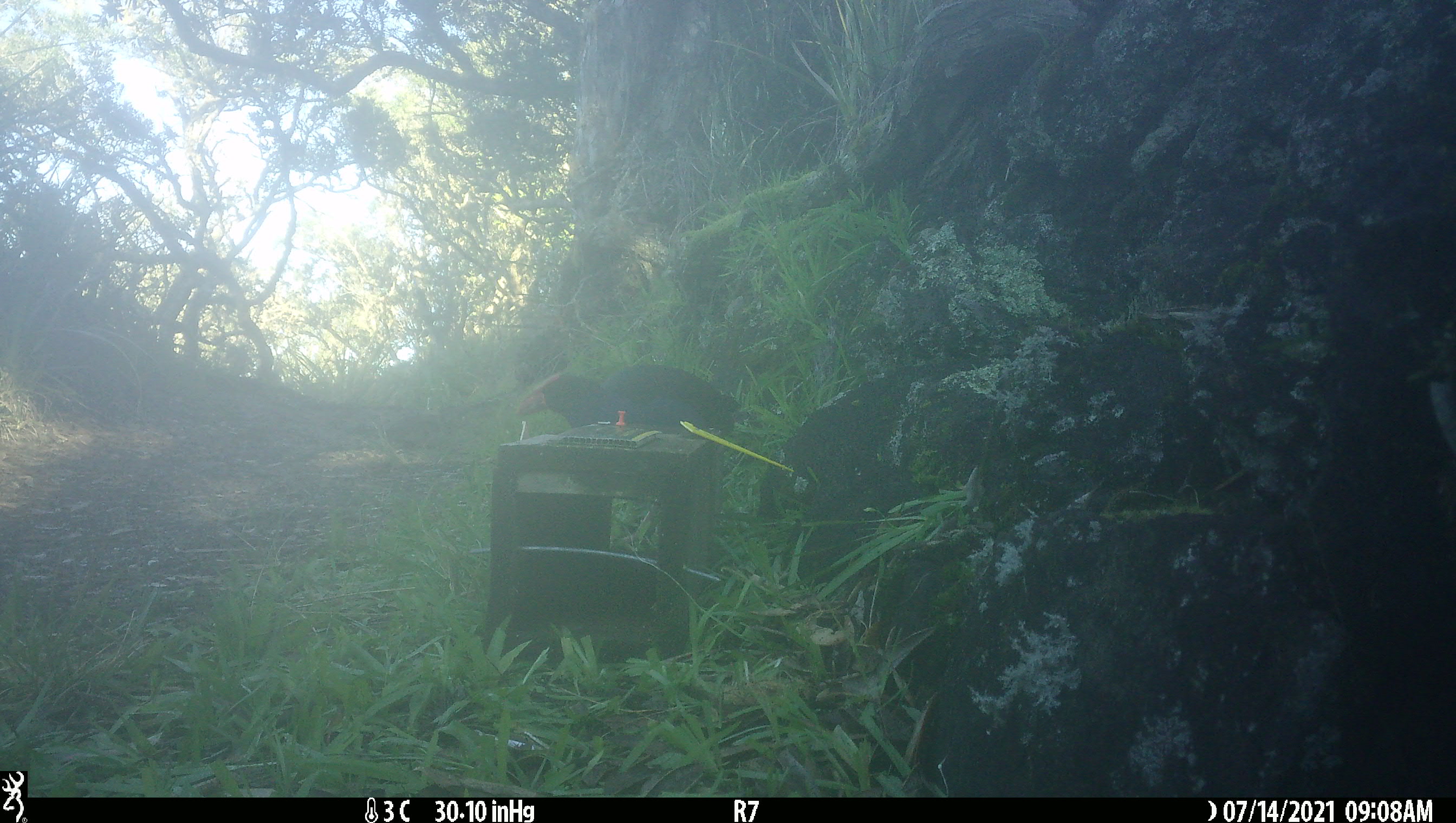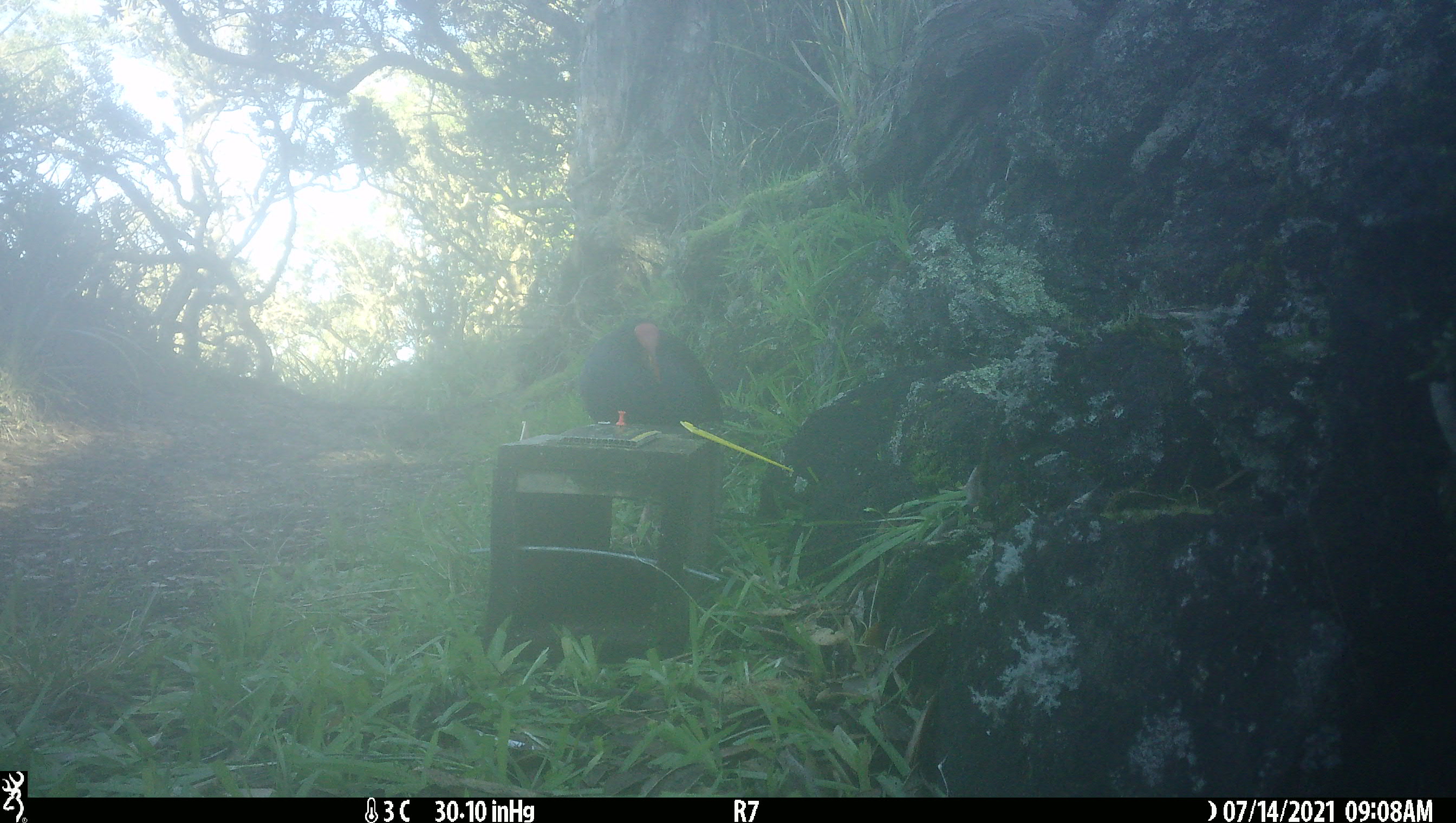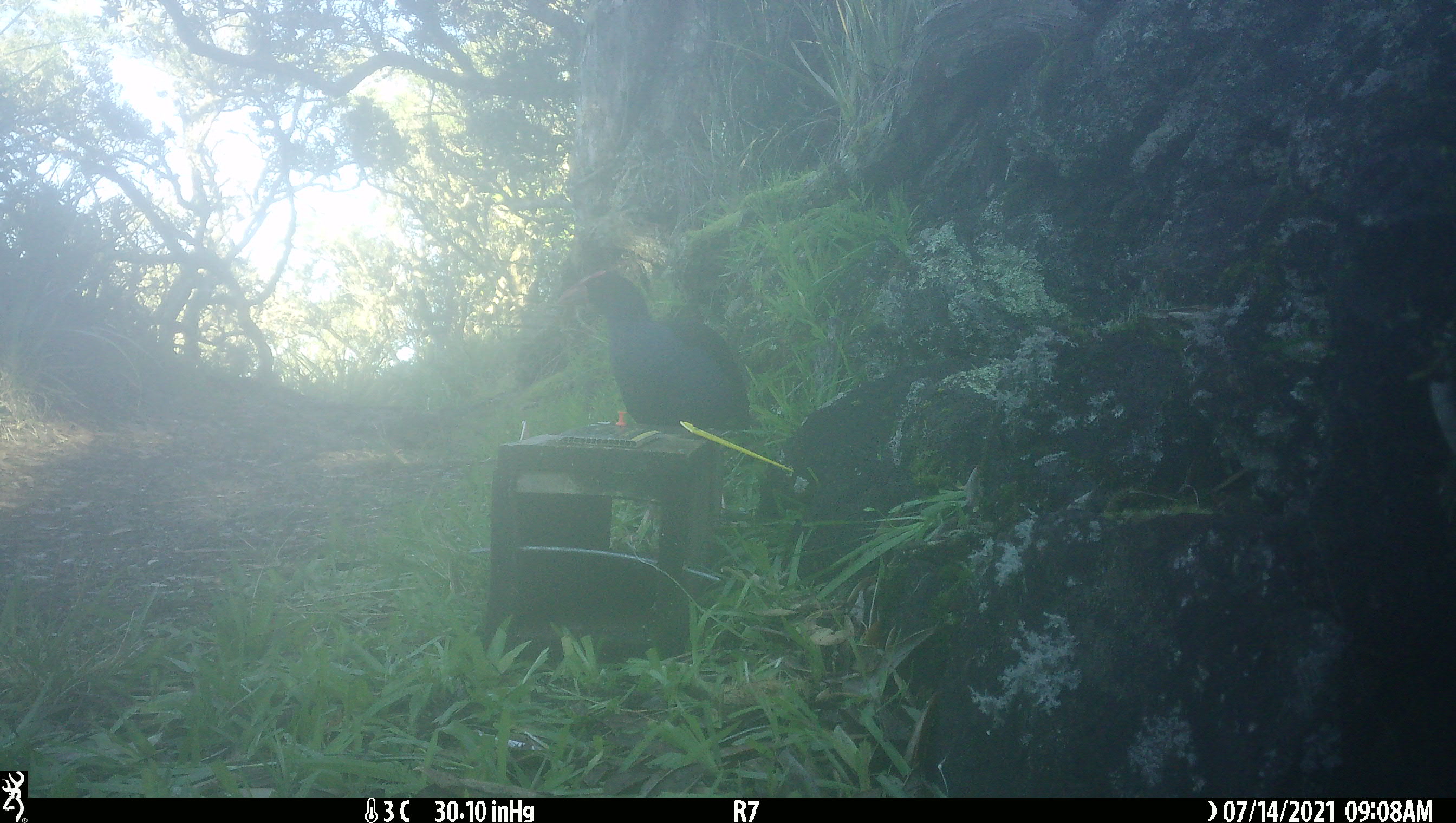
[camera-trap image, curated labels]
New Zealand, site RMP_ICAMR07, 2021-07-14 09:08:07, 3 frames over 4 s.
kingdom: Animalia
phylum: Chordata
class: Aves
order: Gruiformes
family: Rallidae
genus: Porphyrio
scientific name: Porphyrio melanotus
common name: australasian swamphen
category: pukeko